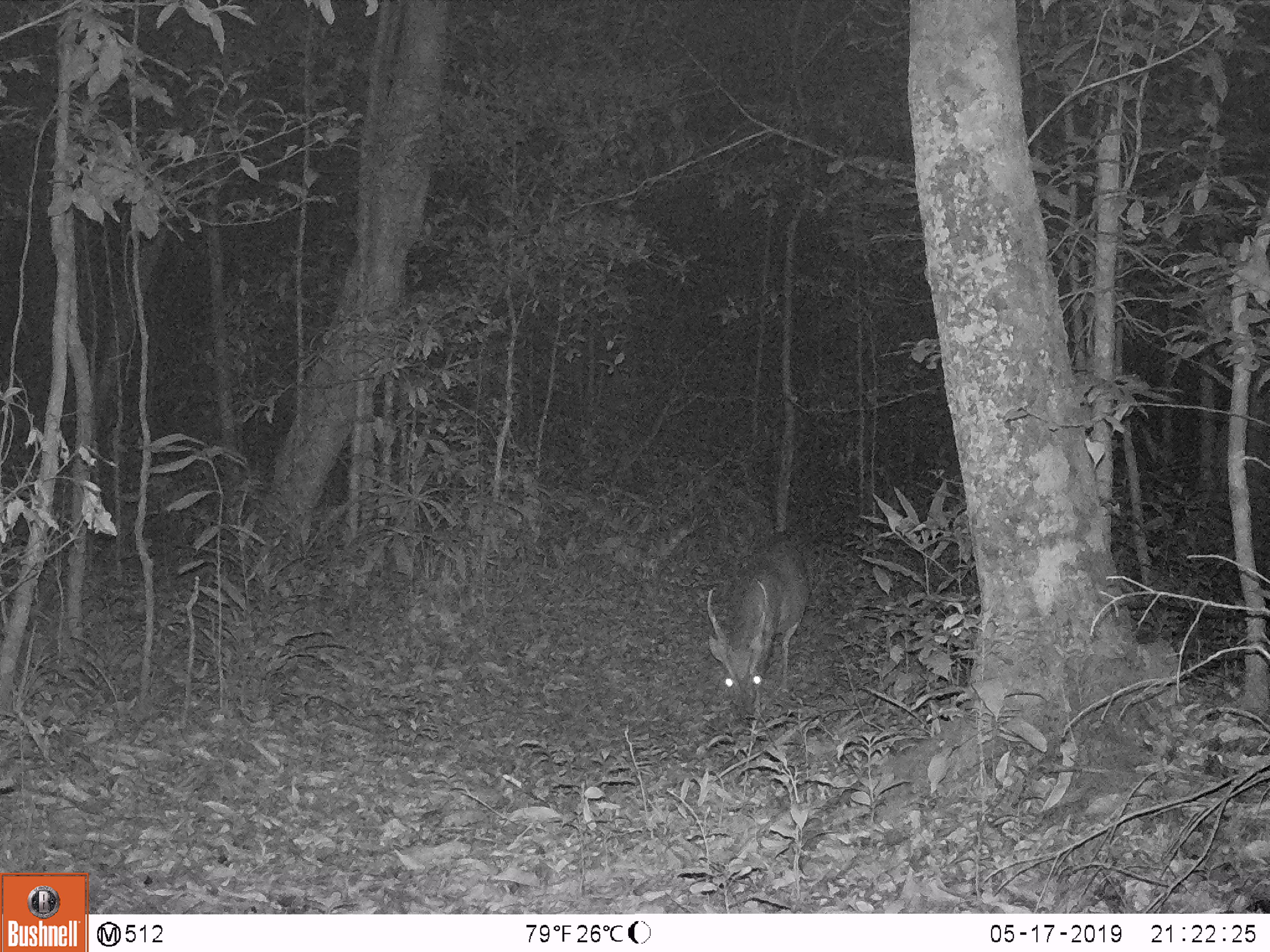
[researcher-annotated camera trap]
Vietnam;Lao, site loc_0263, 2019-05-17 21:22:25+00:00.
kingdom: Animalia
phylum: Chordata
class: Mammalia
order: Artiodactyla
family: Cervidae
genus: Muntiacus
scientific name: Muntiacus vuquangensis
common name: large-antlered muntjac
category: large antlered muntjac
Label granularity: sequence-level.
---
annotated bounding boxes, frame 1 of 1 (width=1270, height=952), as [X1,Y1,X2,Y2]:
large antlered muntjac: [706,538,810,717]